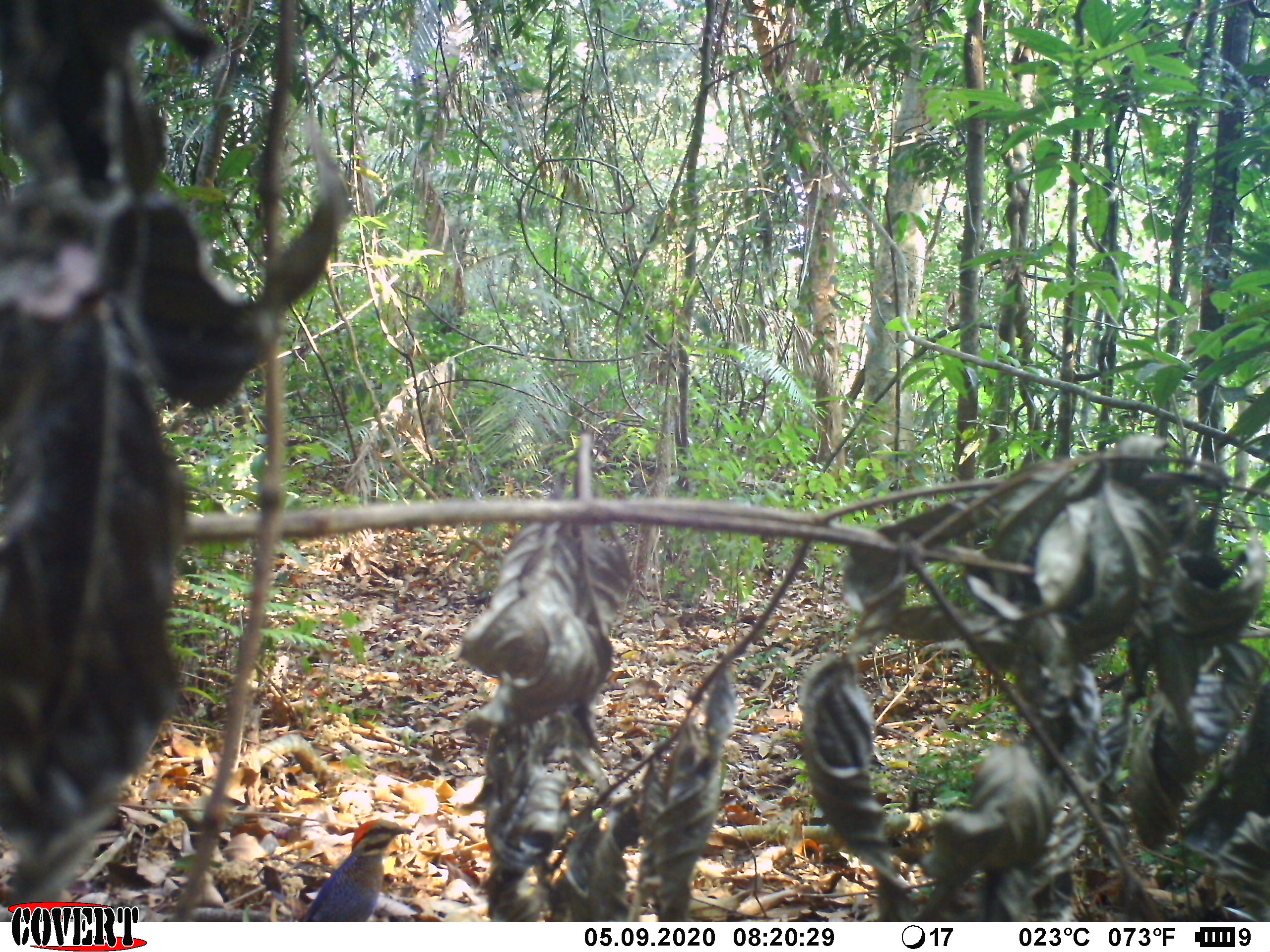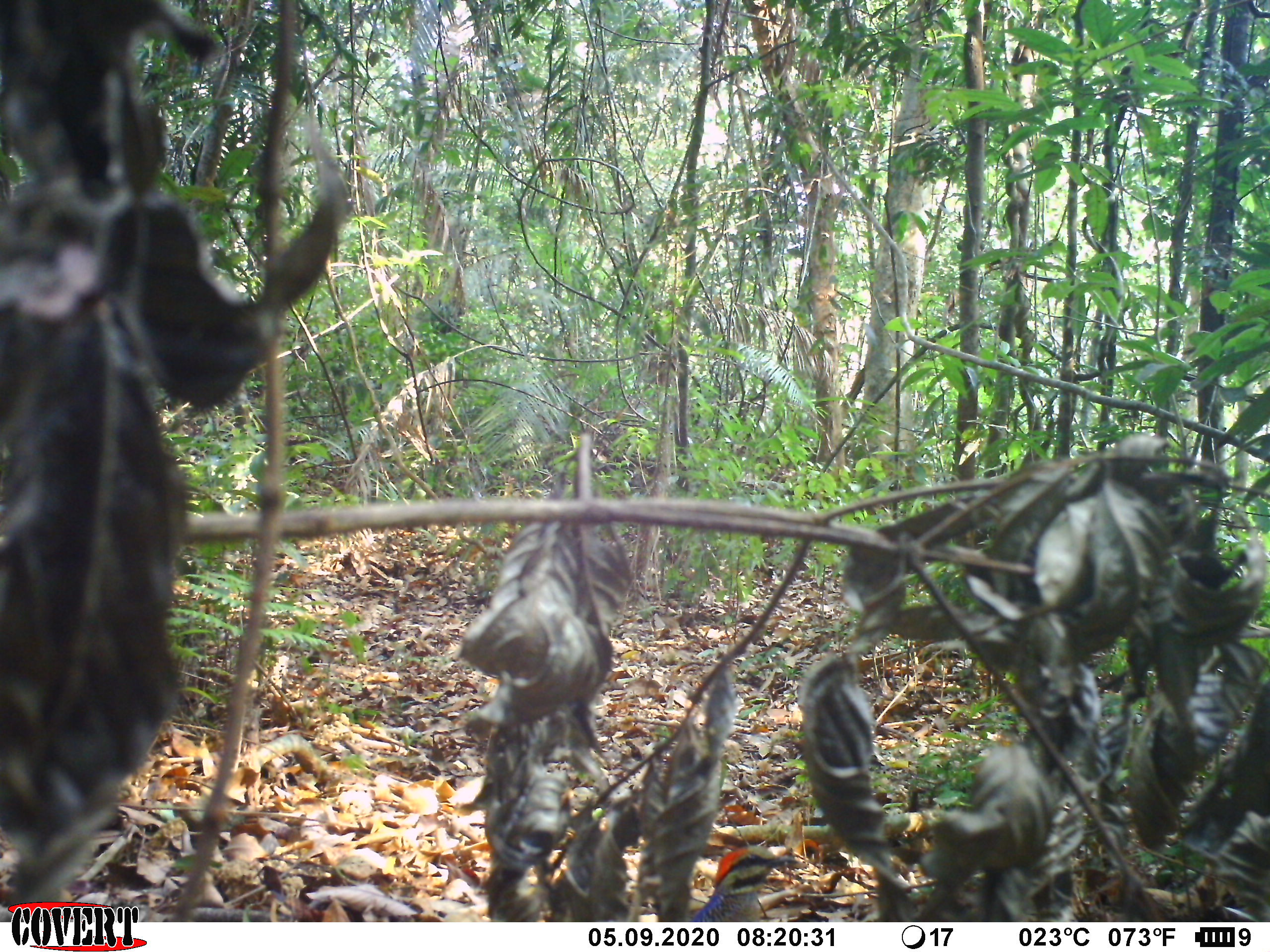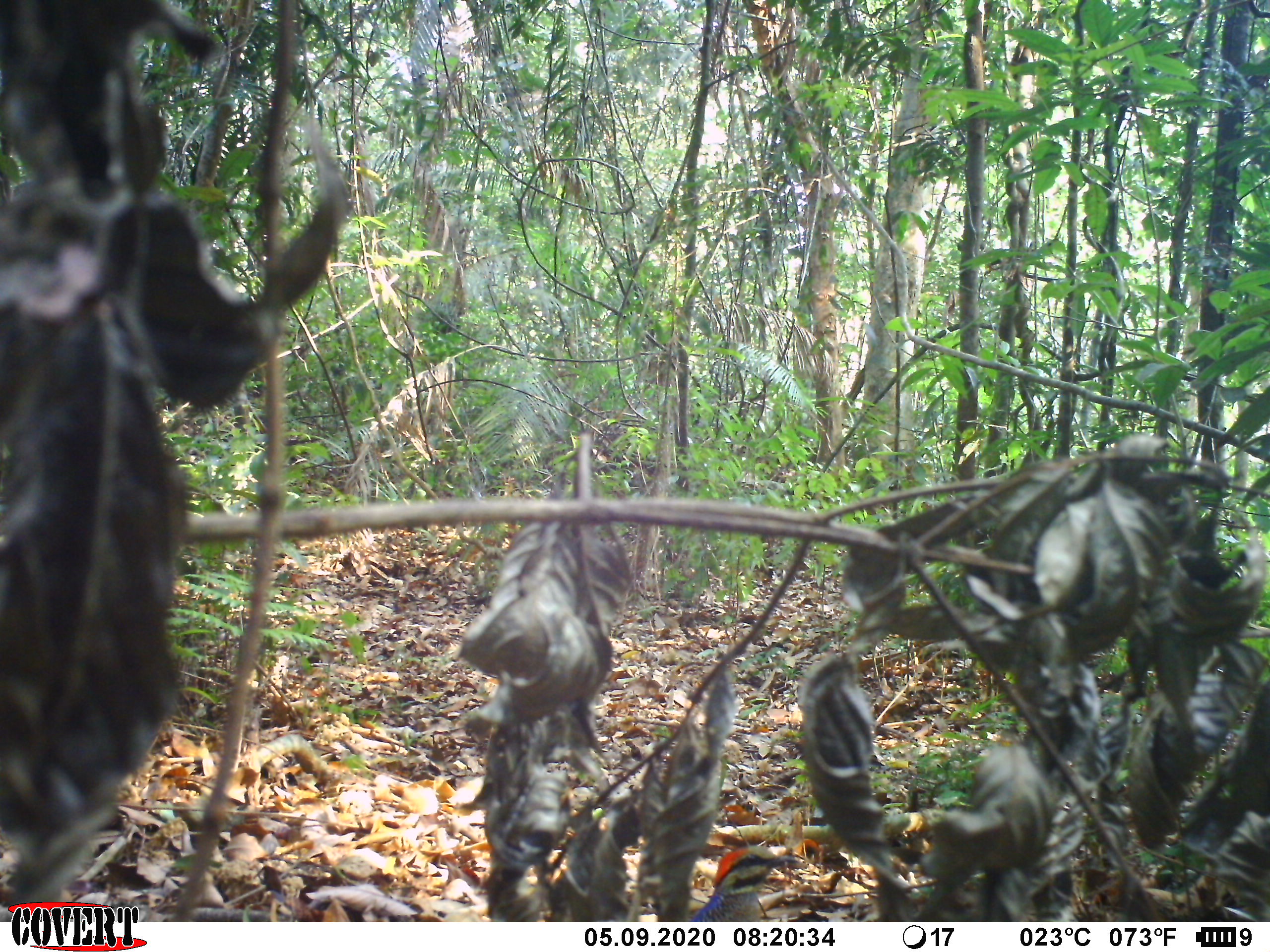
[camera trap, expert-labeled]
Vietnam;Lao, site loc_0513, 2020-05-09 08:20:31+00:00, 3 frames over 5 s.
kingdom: Animalia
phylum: Chordata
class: Aves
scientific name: Aves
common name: bird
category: unidentified bird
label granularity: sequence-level